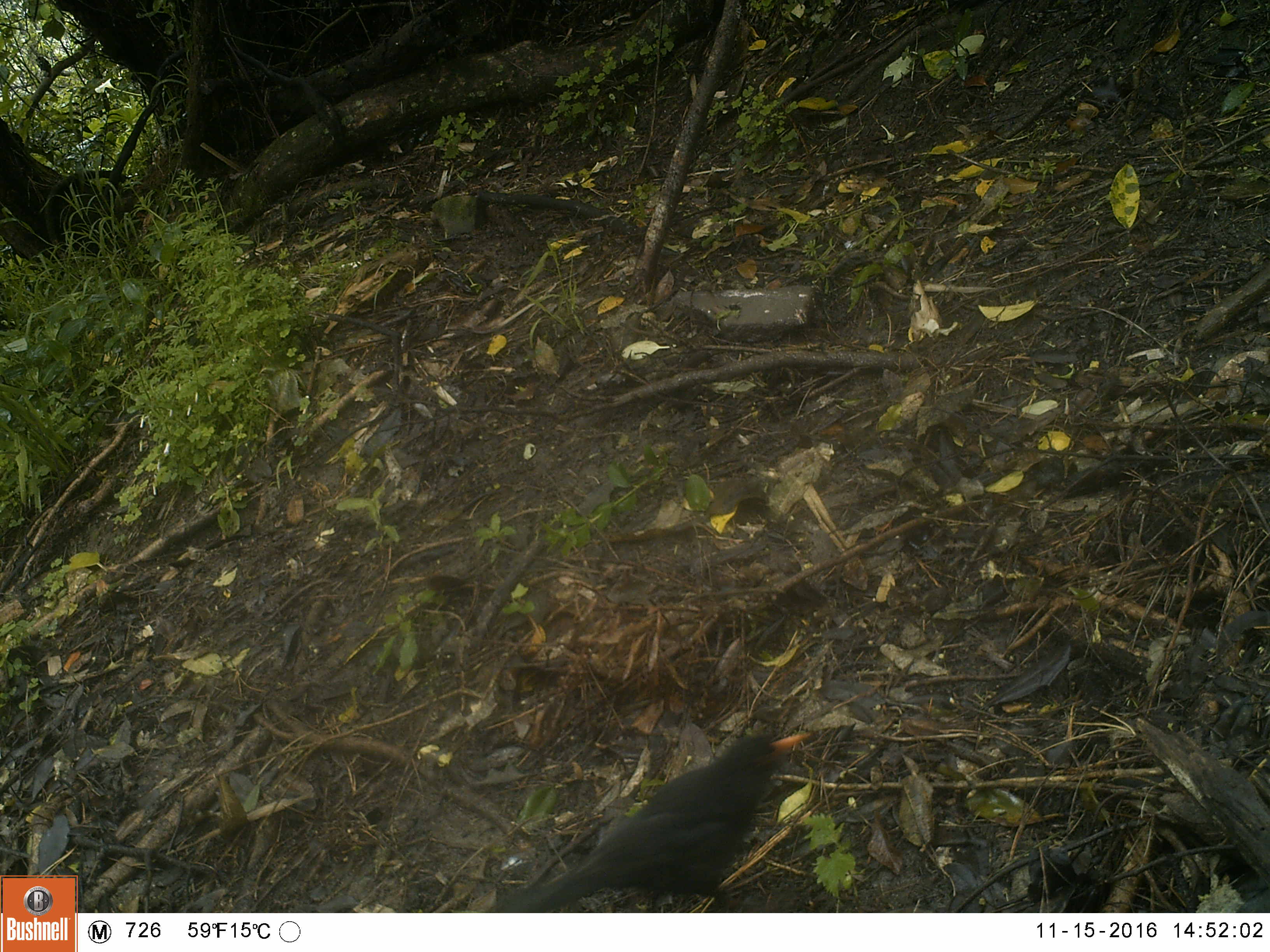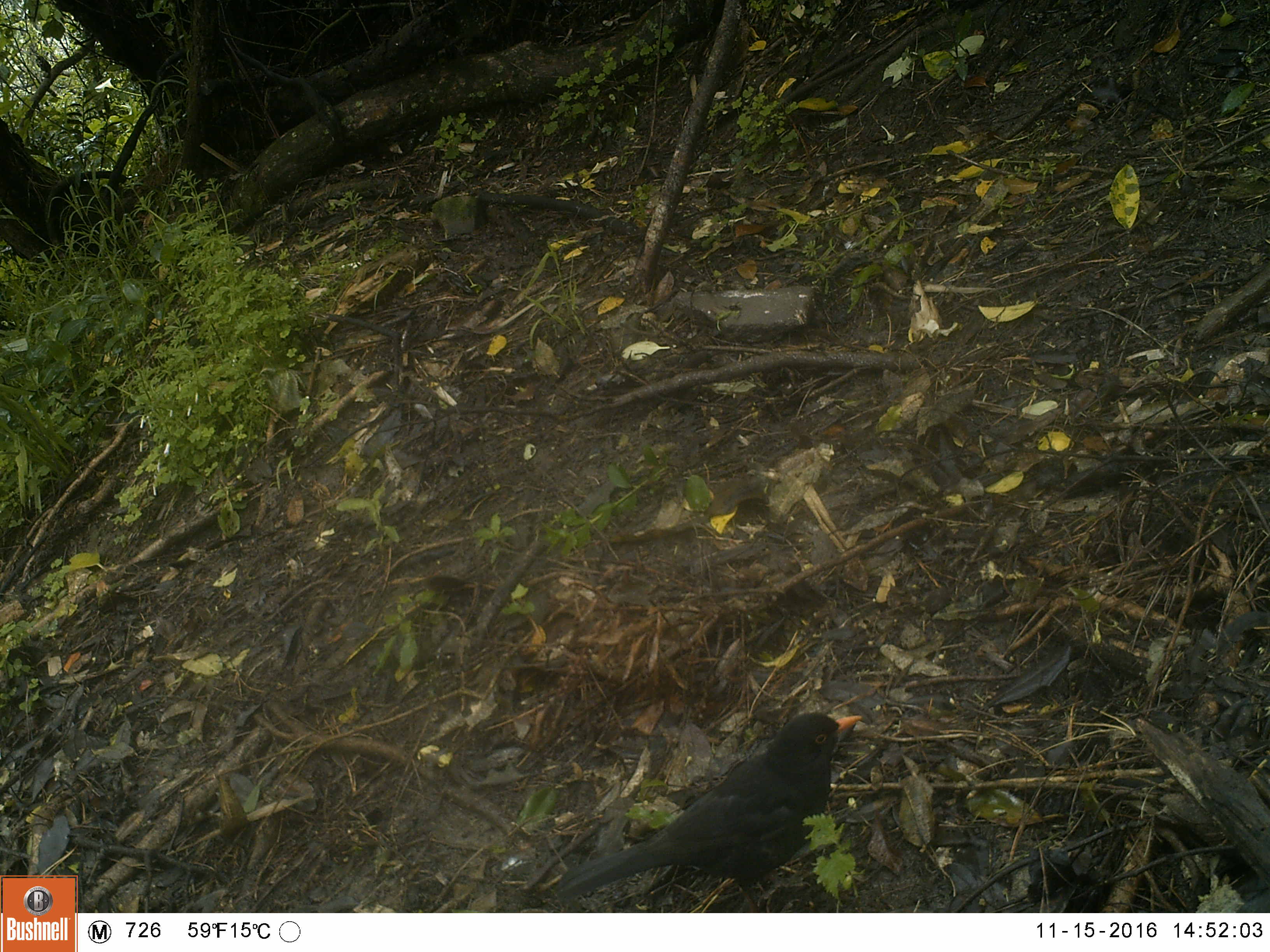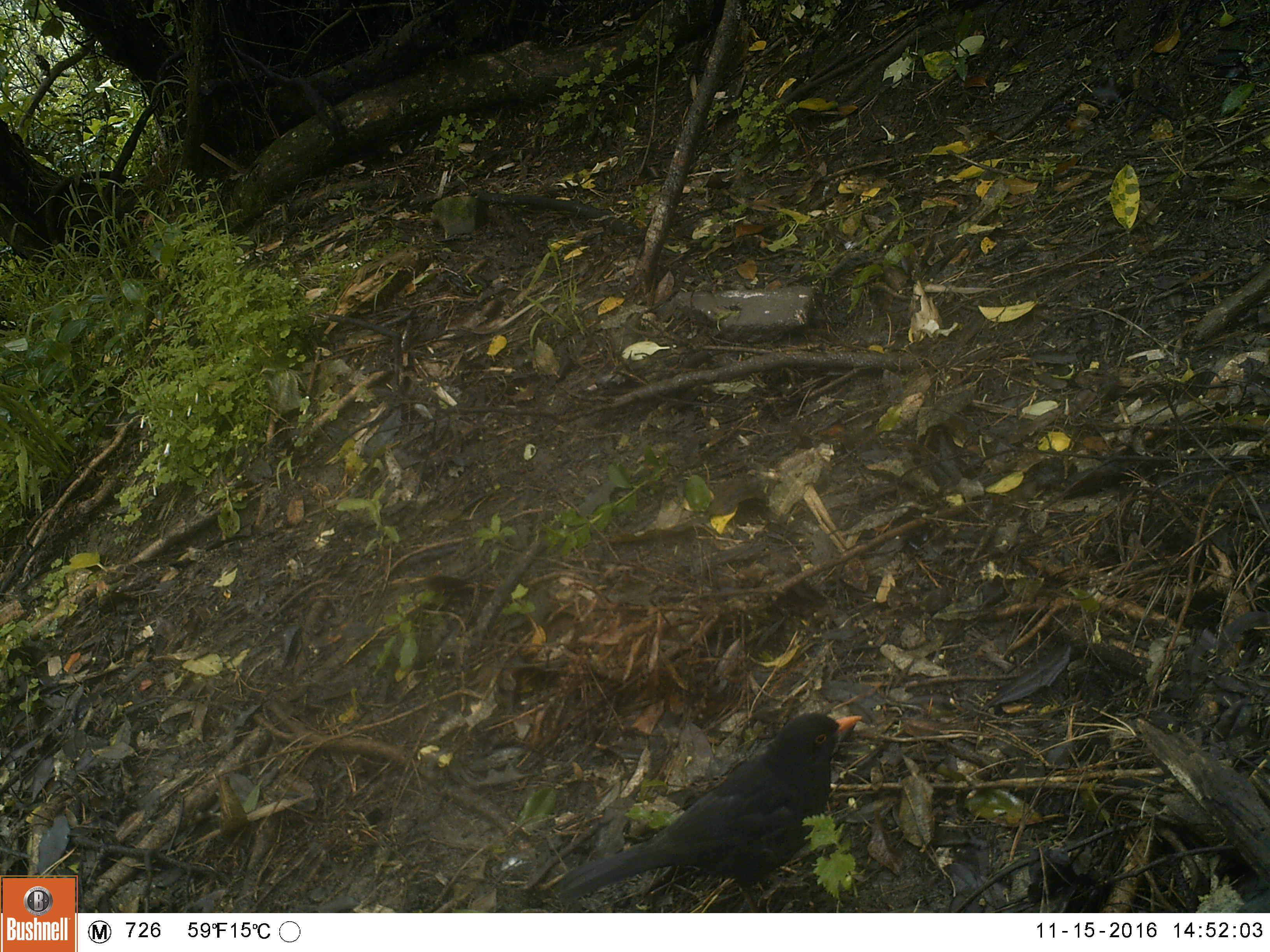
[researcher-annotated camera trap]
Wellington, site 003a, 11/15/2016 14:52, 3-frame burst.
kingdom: Animalia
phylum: Chordata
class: Aves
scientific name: Aves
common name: bird